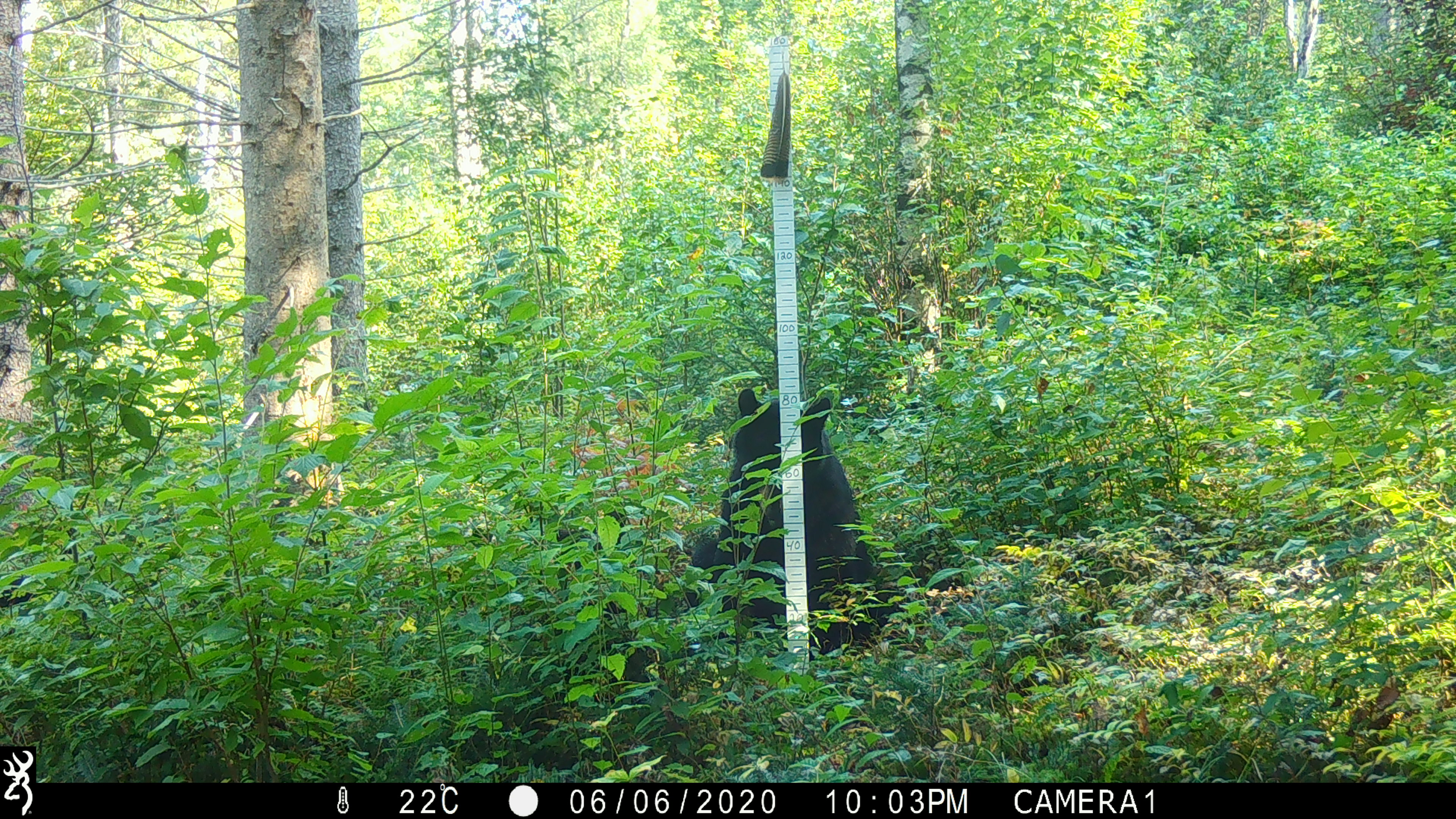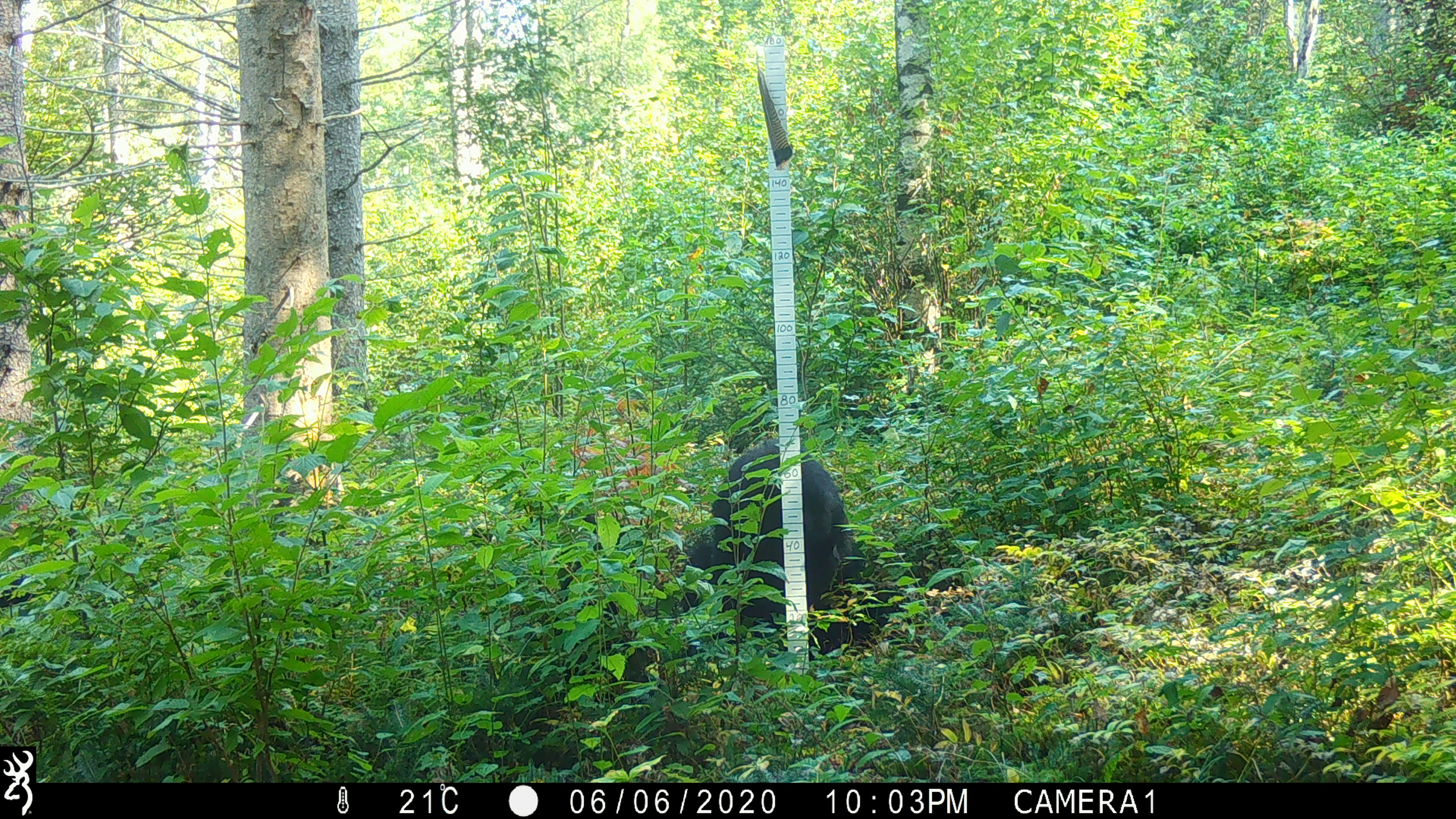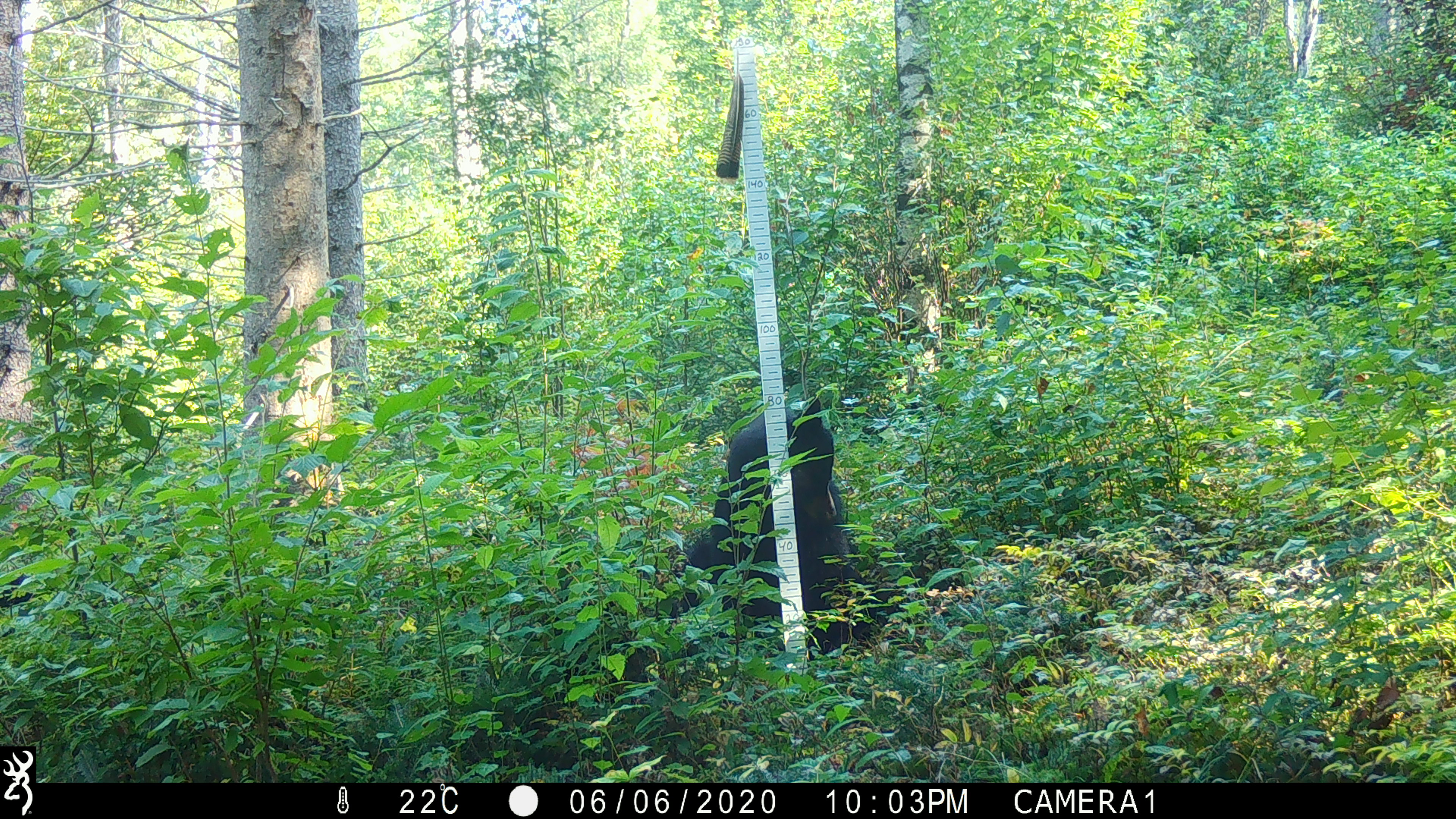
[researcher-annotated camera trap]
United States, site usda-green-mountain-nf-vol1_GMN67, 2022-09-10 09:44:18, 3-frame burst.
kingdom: Animalia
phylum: Chordata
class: Mammalia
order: Carnivora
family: Ursidae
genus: Ursus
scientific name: Ursus americanus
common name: black bear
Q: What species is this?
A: Black bear (Ursus americanus).